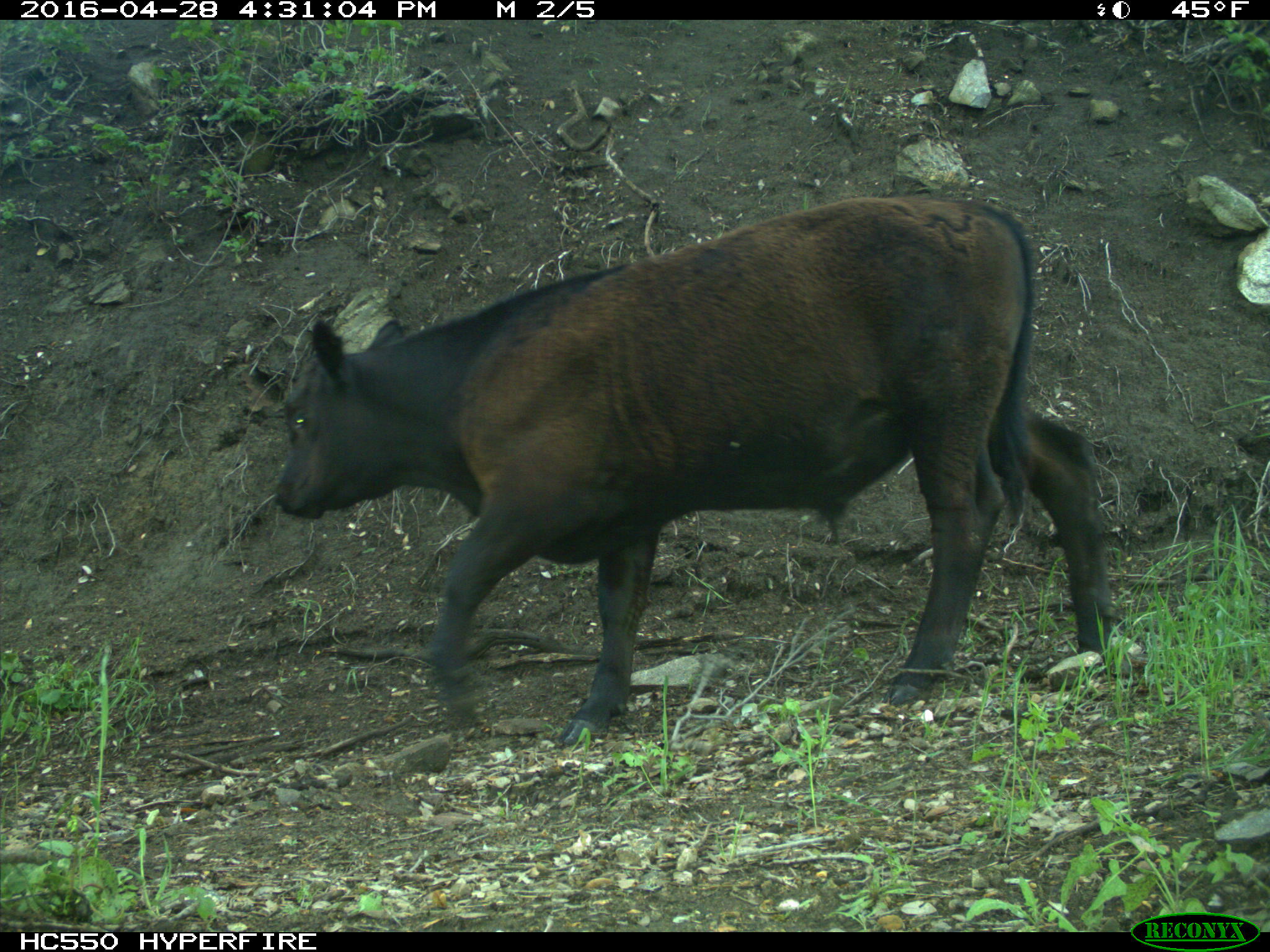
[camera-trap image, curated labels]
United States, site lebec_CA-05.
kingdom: Animalia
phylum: Chordata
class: Mammalia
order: Artiodactyla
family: Bovidae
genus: Bos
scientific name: Bos taurus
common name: domestic cow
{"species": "Bos taurus (domestic cow)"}